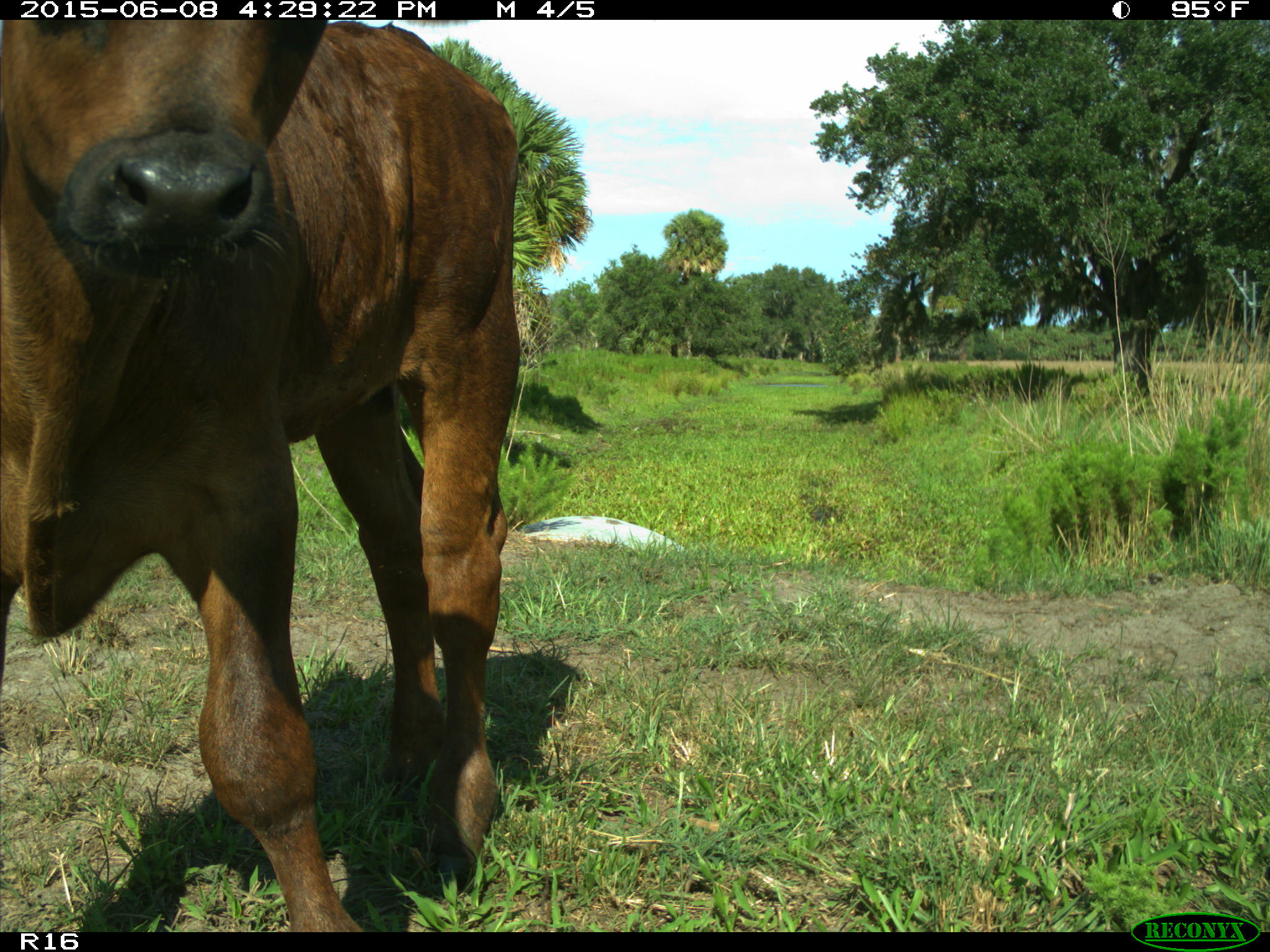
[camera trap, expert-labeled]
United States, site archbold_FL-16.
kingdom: Animalia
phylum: Chordata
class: Mammalia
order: Artiodactyla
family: Bovidae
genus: Bos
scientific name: Bos taurus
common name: domestic cow